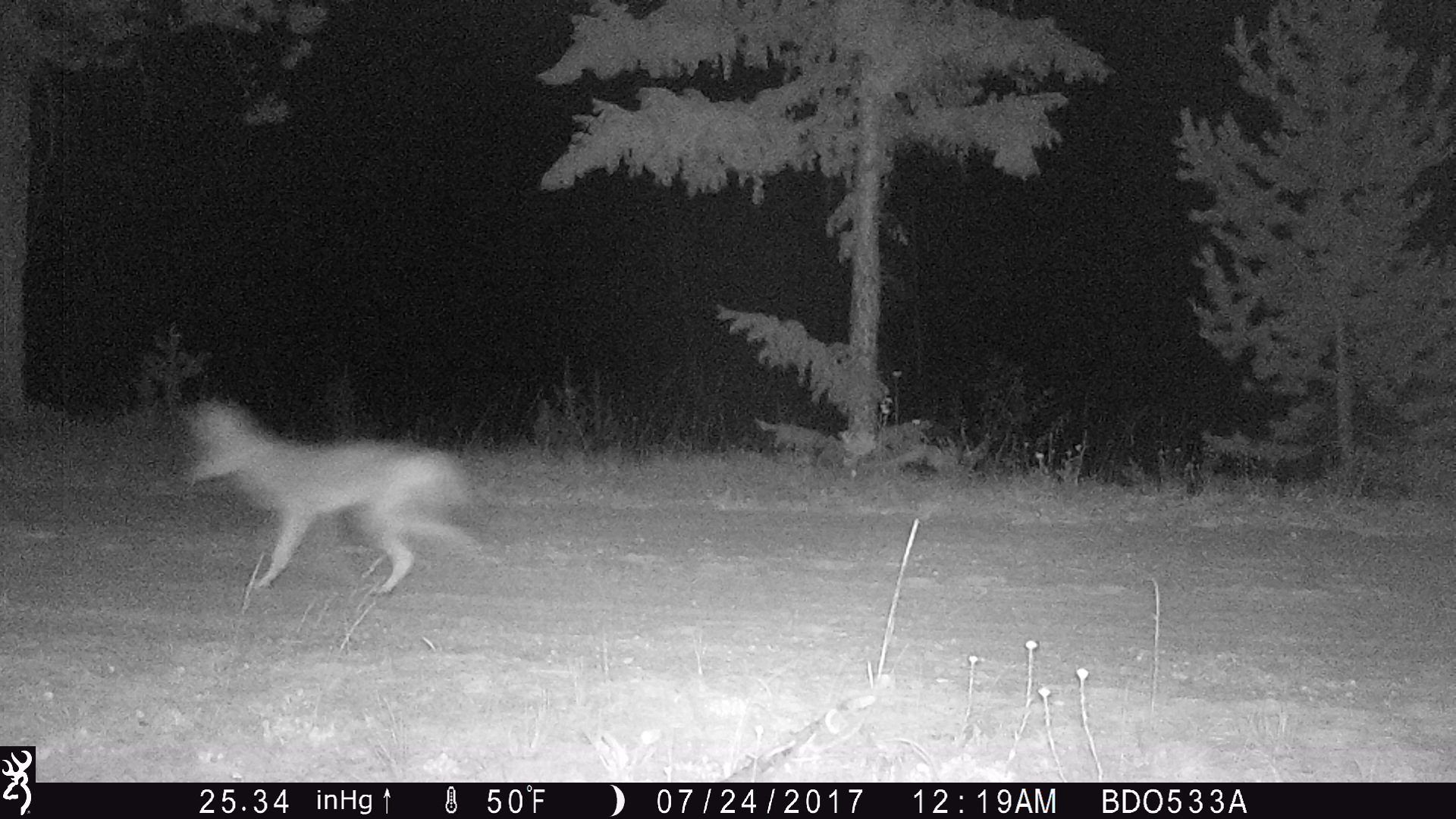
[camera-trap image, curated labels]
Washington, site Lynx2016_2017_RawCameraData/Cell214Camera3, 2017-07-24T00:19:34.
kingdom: Animalia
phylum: Chordata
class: Mammalia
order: Carnivora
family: Canidae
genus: Canis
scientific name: Canis latrans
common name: coyote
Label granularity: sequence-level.